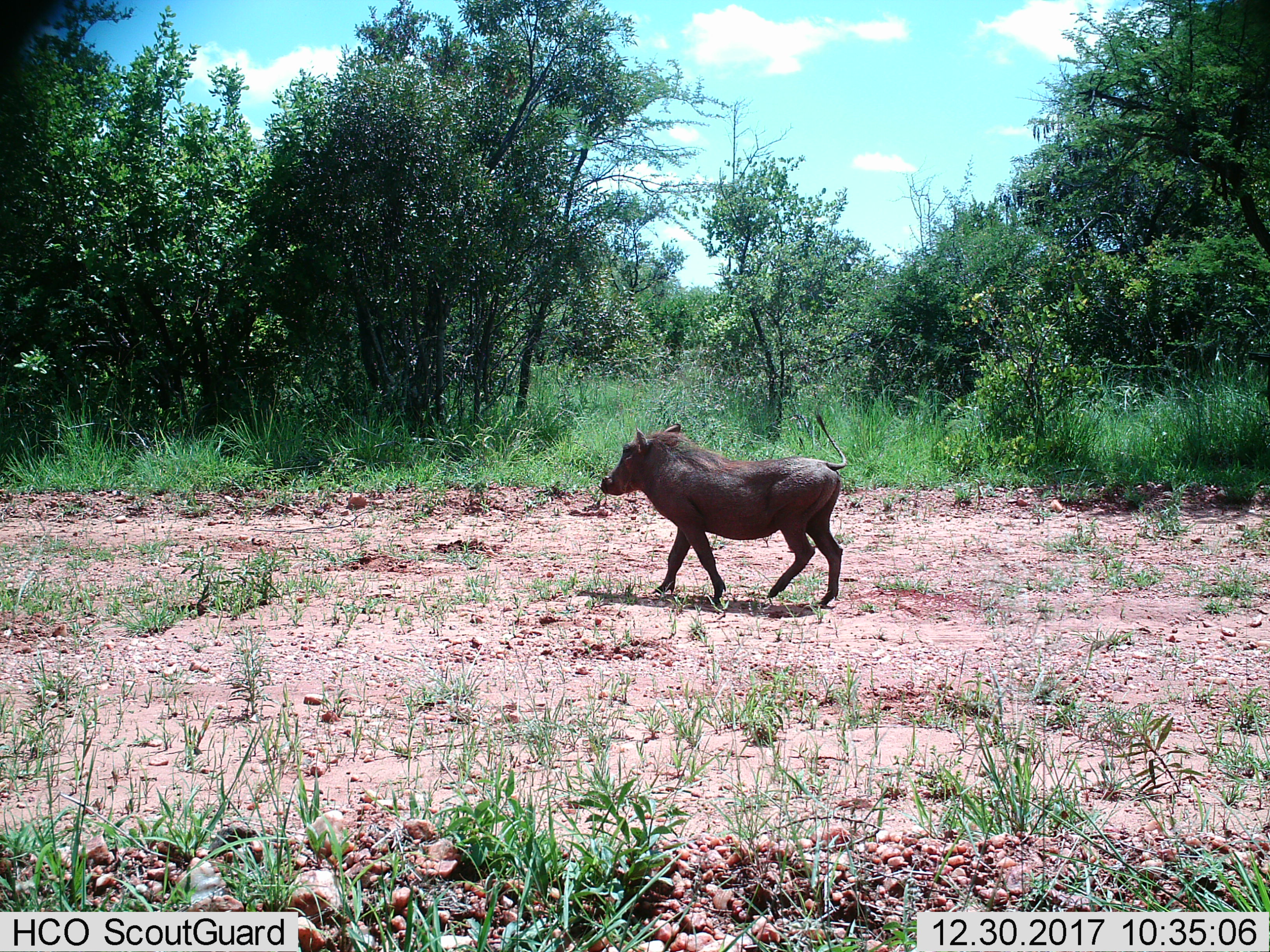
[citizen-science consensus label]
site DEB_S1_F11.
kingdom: Animalia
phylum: Chordata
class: Mammalia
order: Artiodactyla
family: Suidae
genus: Phacochoerus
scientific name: Phacochoerus africanus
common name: warthog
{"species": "warthog (Phacochoerus africanus)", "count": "1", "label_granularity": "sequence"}